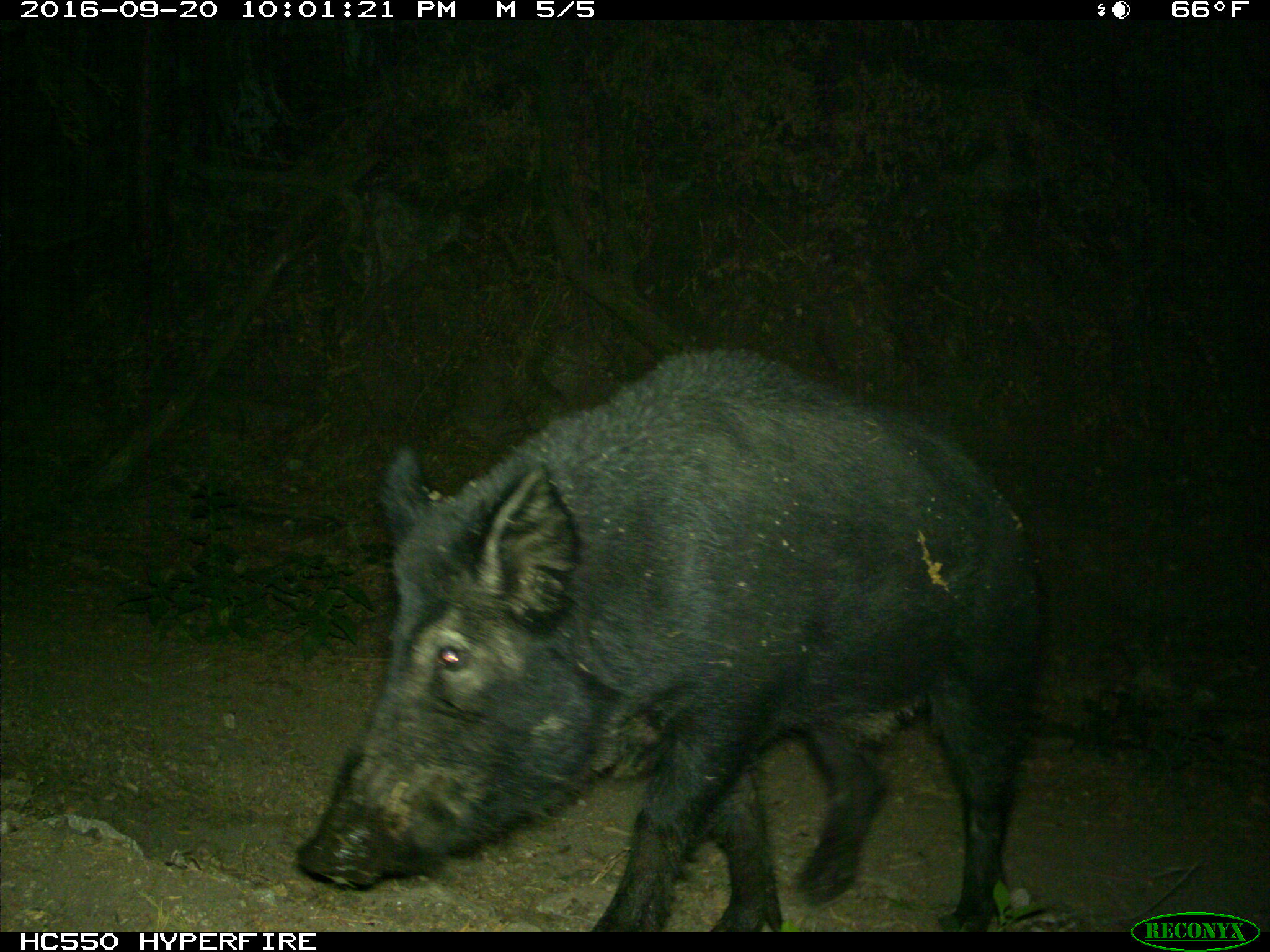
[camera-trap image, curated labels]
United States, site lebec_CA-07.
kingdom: Animalia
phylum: Chordata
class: Mammalia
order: Artiodactyla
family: Suidae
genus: Sus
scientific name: Sus scrofa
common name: wild boar